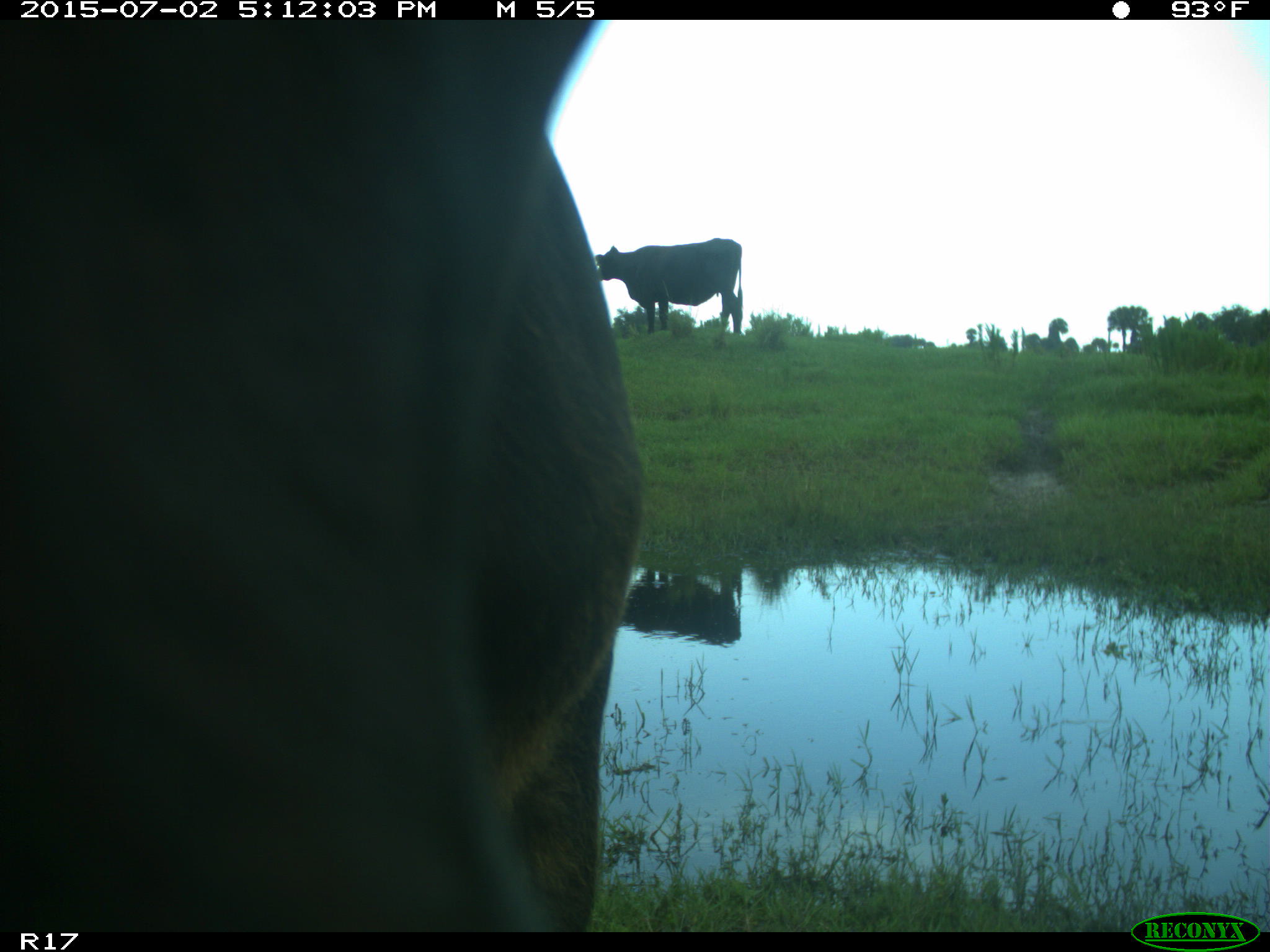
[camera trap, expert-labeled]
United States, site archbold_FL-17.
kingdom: Animalia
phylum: Chordata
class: Mammalia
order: Artiodactyla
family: Bovidae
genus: Bos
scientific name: Bos taurus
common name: domestic cow